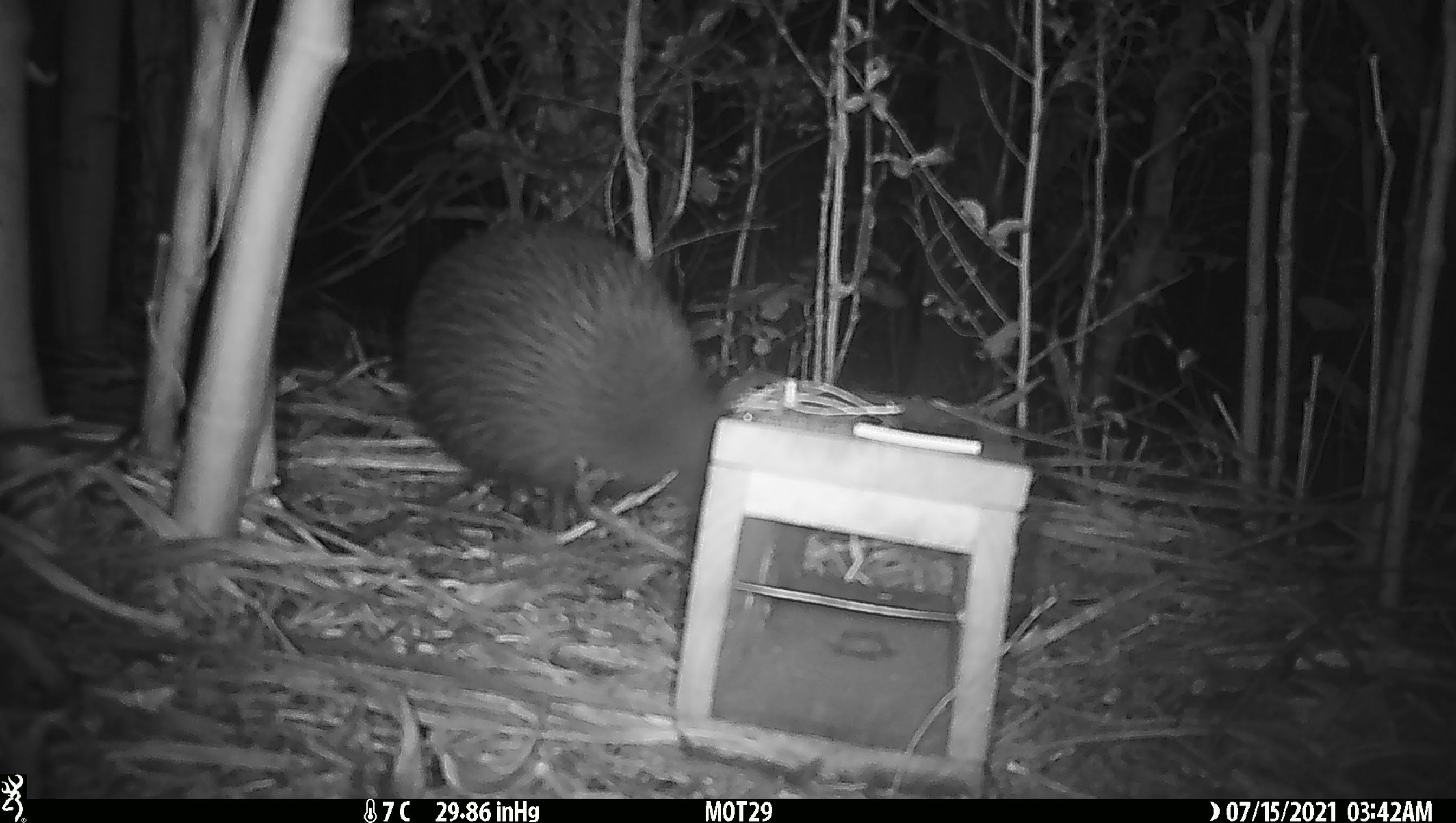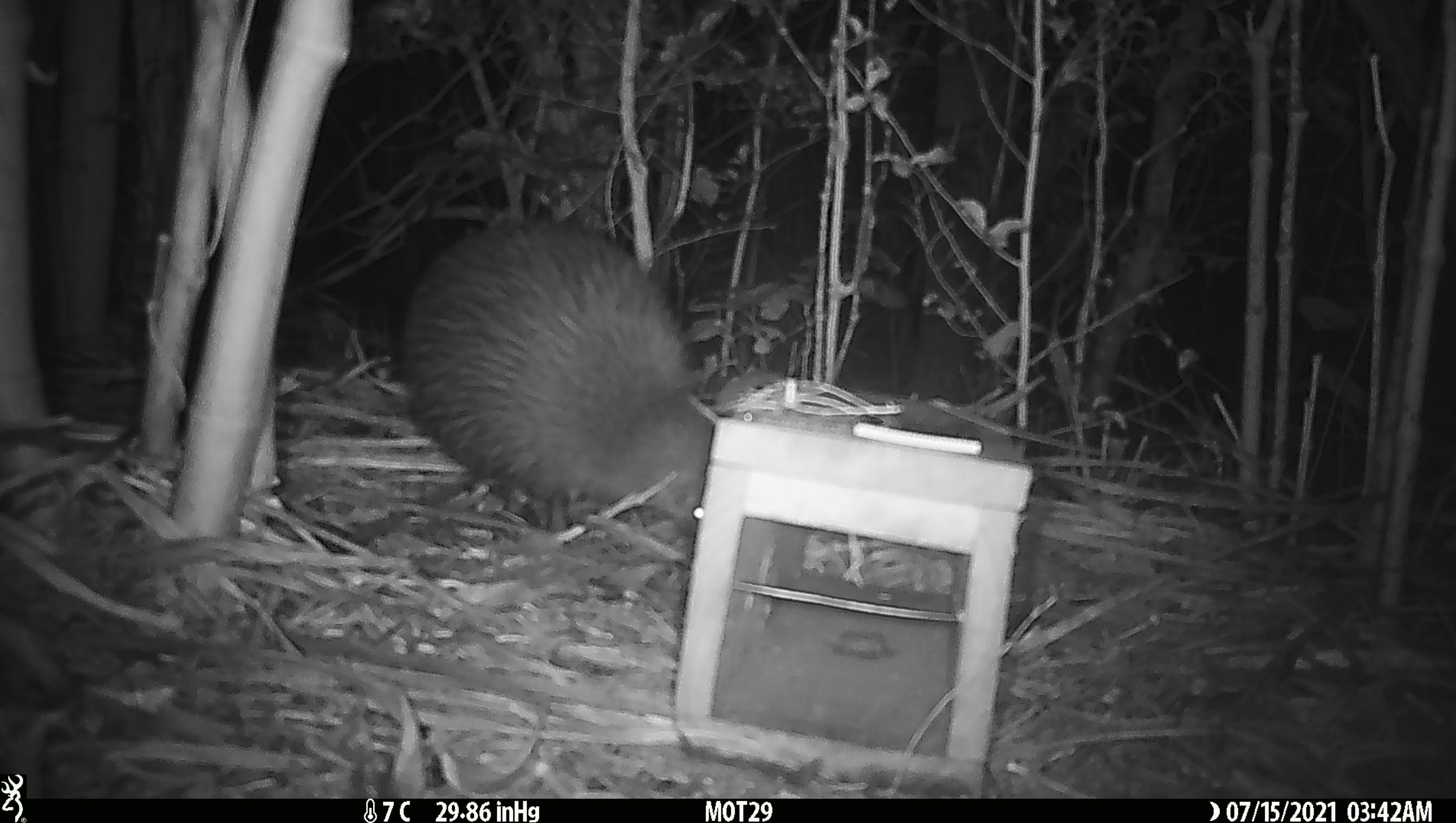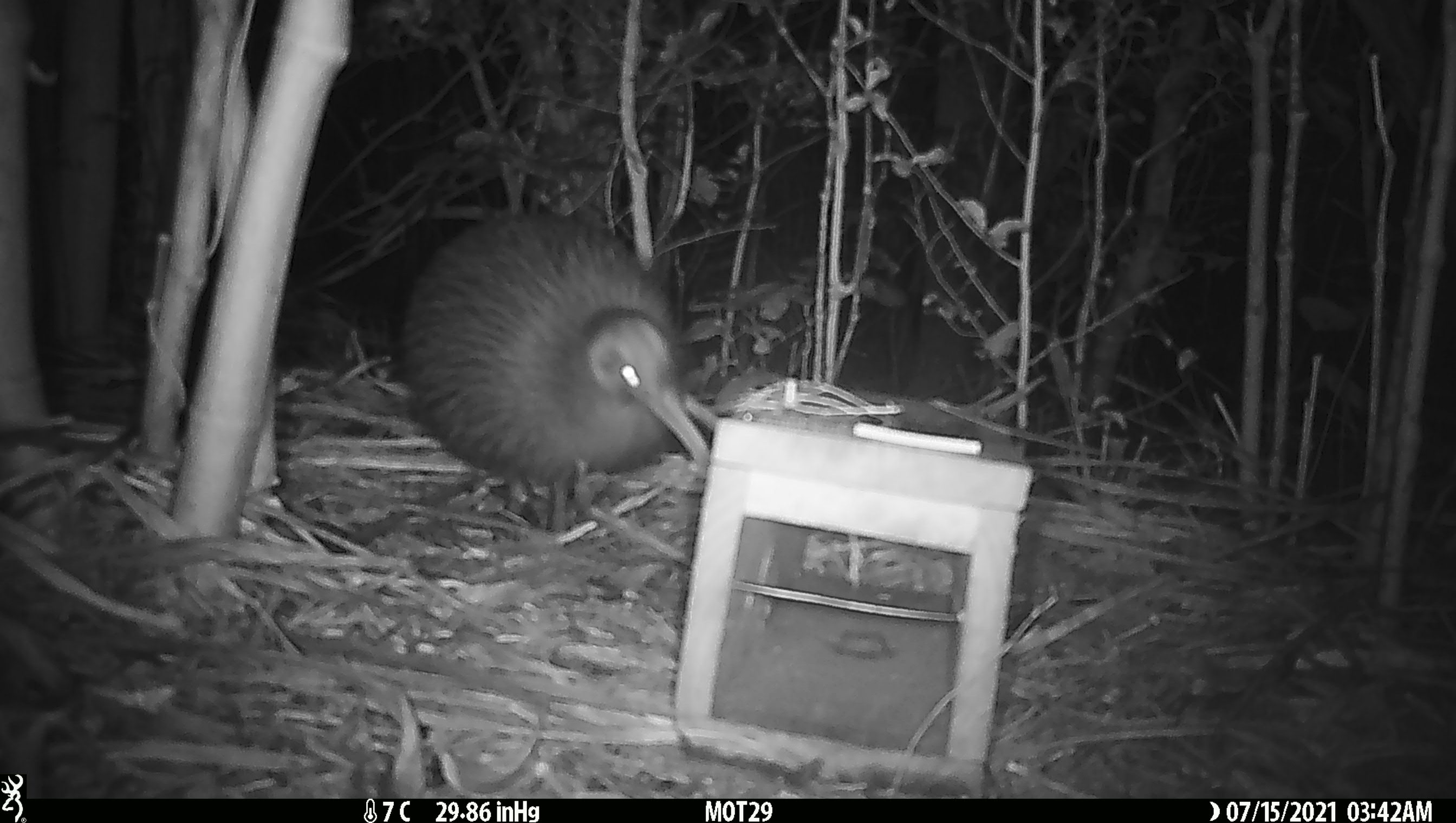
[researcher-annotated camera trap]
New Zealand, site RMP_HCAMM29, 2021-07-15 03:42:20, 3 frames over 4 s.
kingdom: Animalia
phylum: Chordata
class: Aves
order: Apterygiformes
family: Apterygidae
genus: Apteryx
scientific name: Apteryx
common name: kiwi